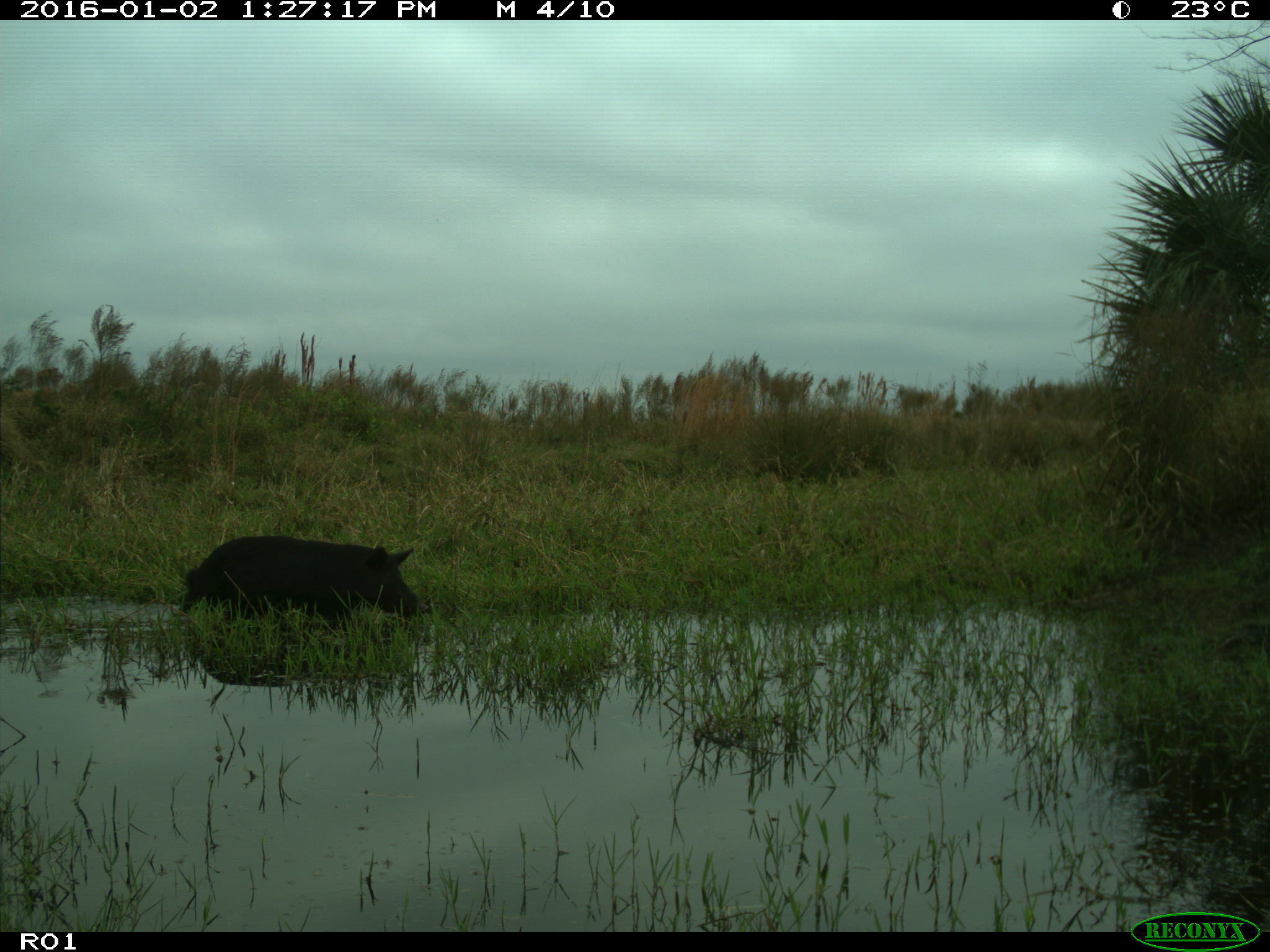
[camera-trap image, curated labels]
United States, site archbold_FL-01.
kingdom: Animalia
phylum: Chordata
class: Mammalia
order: Artiodactyla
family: Suidae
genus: Sus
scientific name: Sus scrofa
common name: wild boar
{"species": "Sus scrofa (wild boar)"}